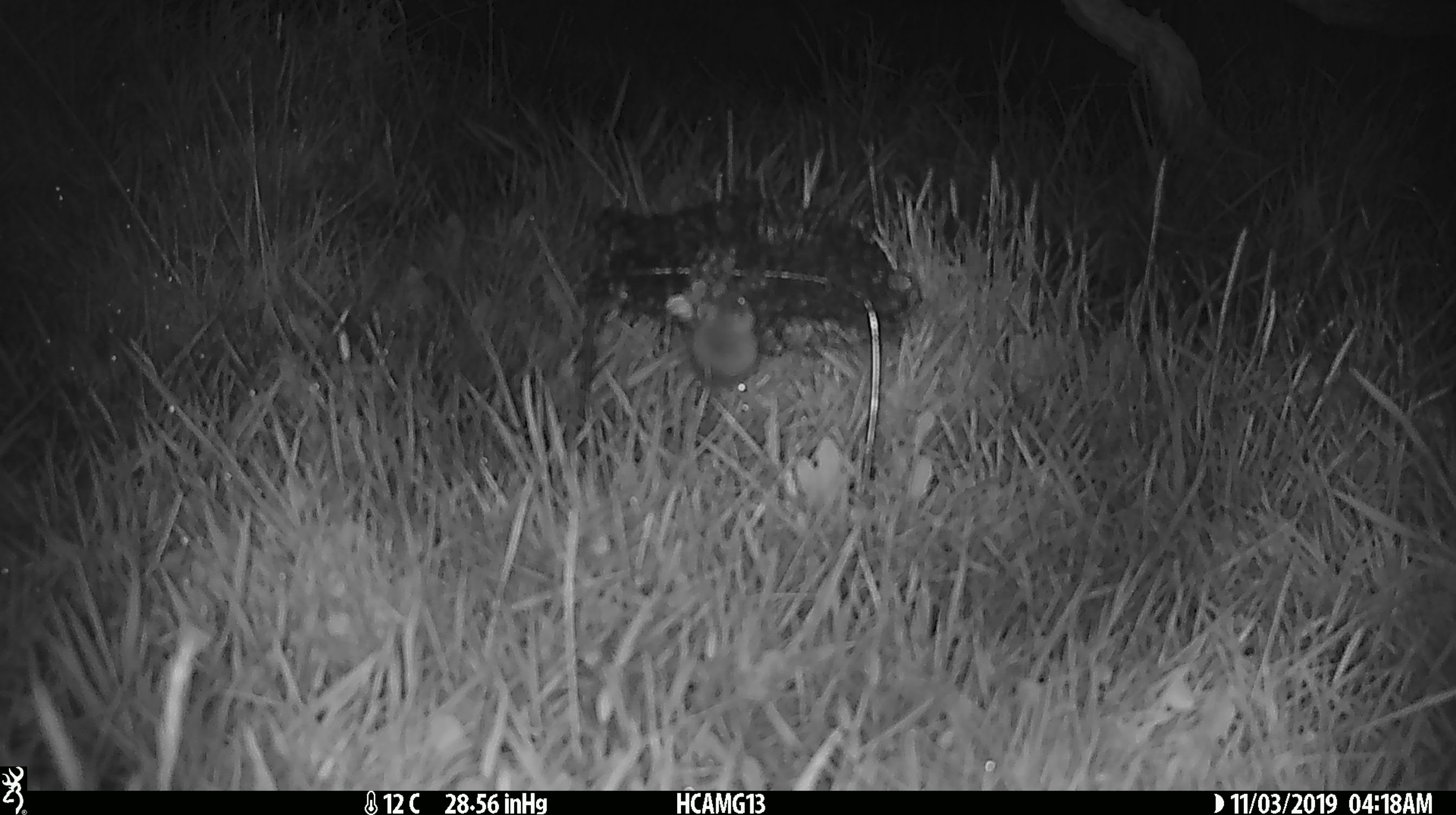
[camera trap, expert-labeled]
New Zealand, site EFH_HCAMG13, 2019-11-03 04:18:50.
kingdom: Animalia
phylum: Chordata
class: Mammalia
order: Rodentia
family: Muridae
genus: Mus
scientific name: Mus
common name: mouse